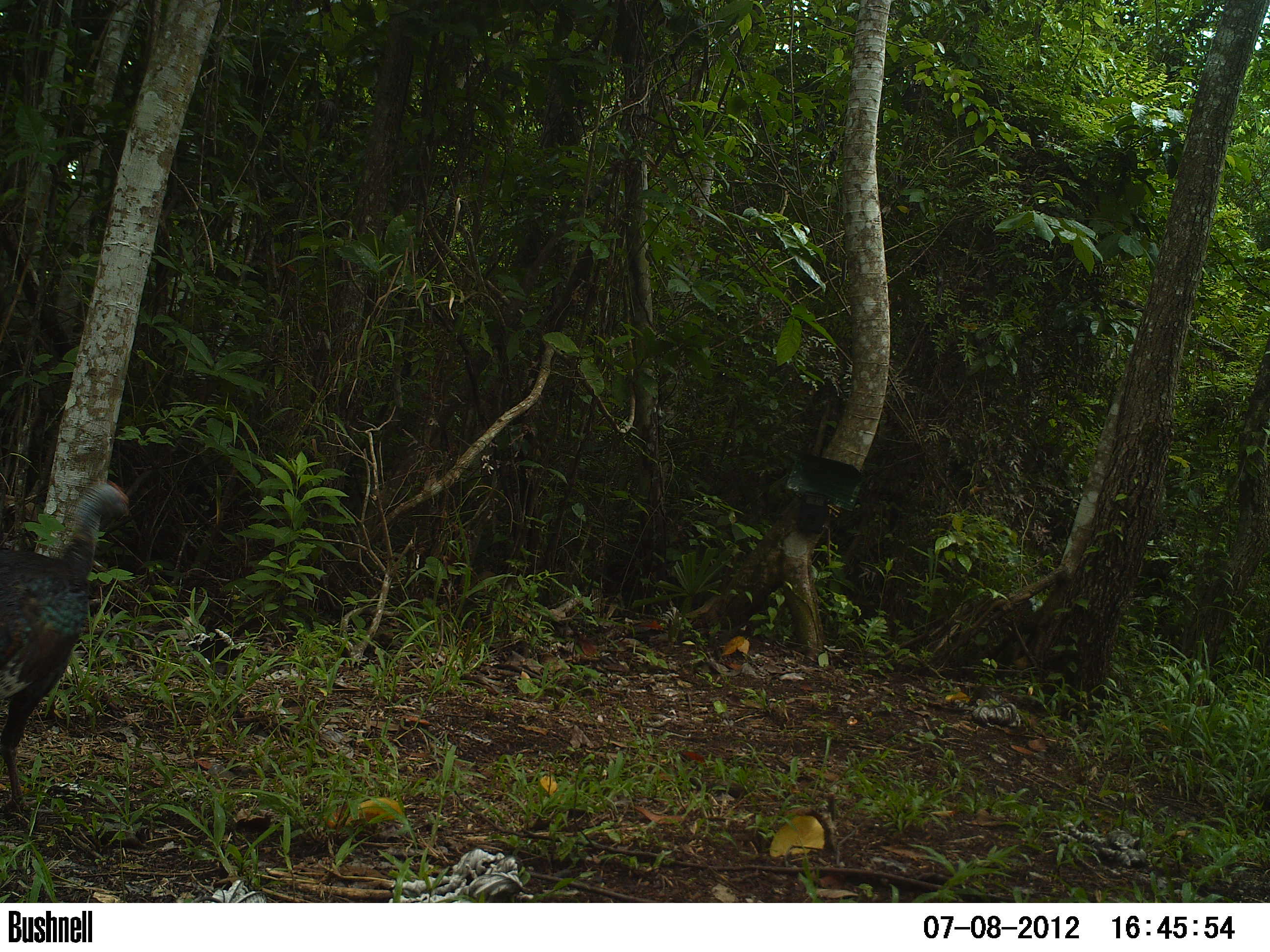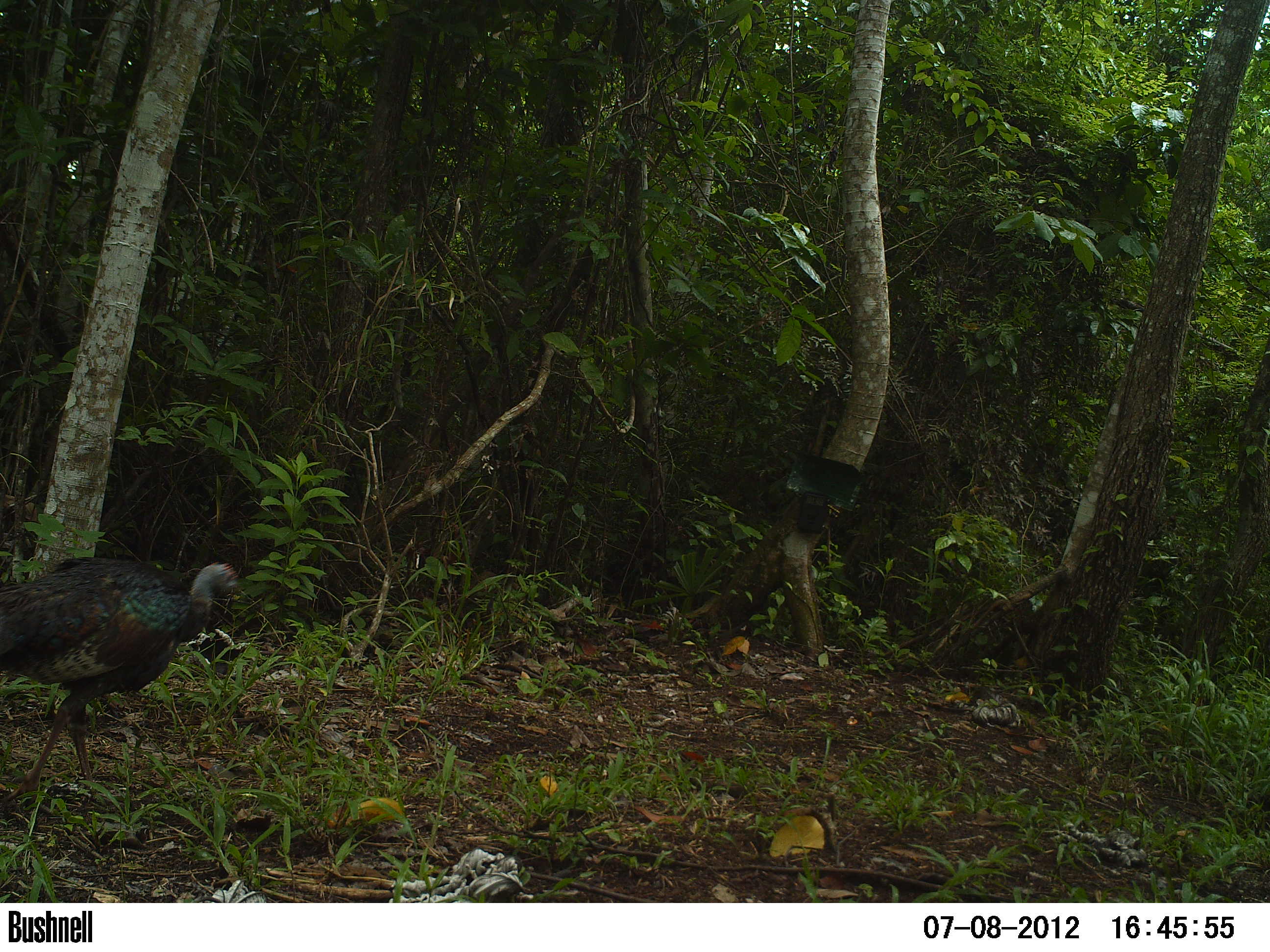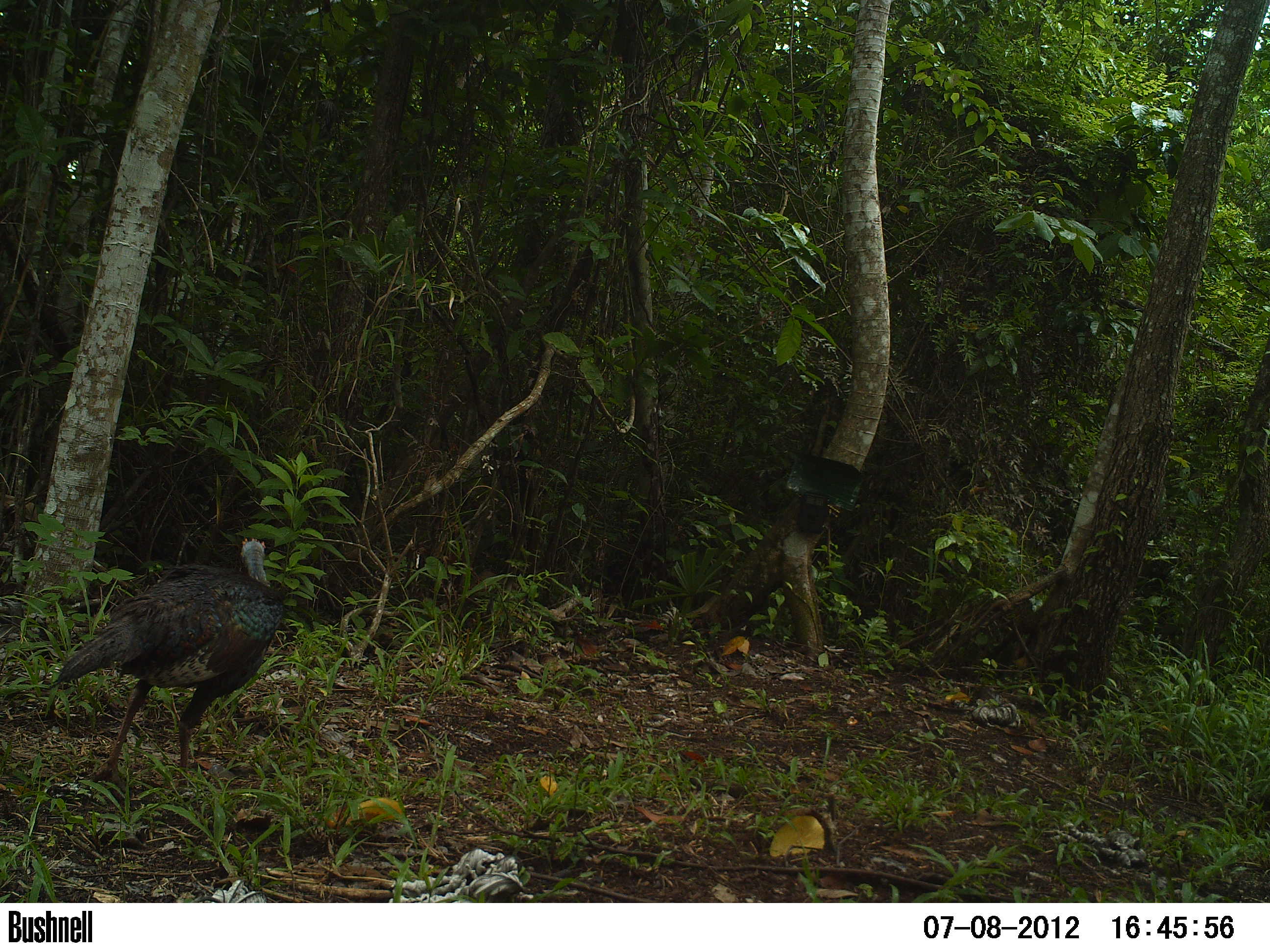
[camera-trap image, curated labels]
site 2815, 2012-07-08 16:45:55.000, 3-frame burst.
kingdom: Animalia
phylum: Chordata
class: Aves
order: Galliformes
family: Phasianidae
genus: Meleagris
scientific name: Meleagris ocellata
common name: ocellated turkey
Meleagris ocellata (ocellated turkey), count 1, age adult.